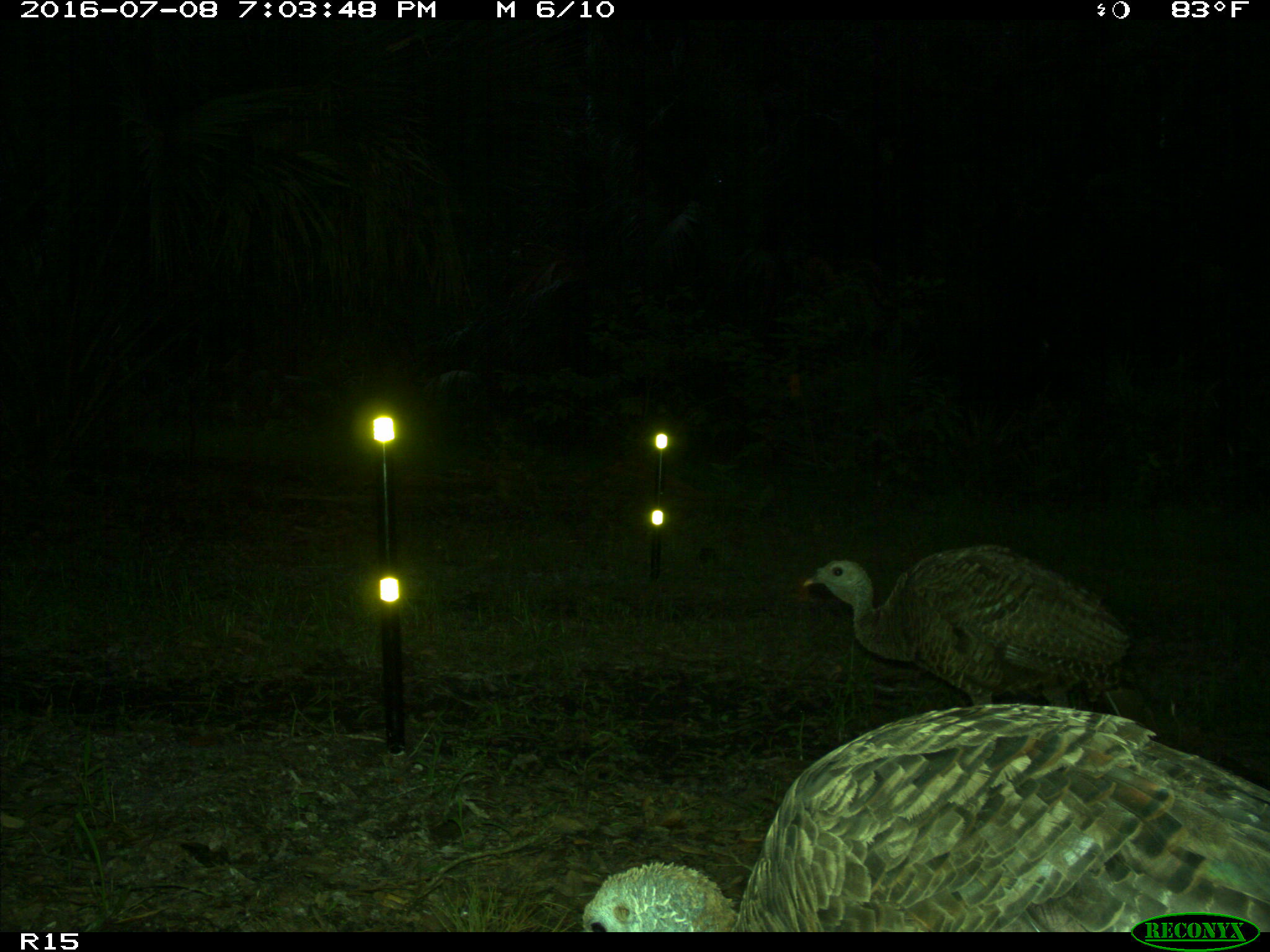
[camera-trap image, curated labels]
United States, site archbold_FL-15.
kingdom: Animalia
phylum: Chordata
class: Aves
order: Galliformes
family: Phasianidae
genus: Meleagris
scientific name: Meleagris gallopavo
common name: wild turkey